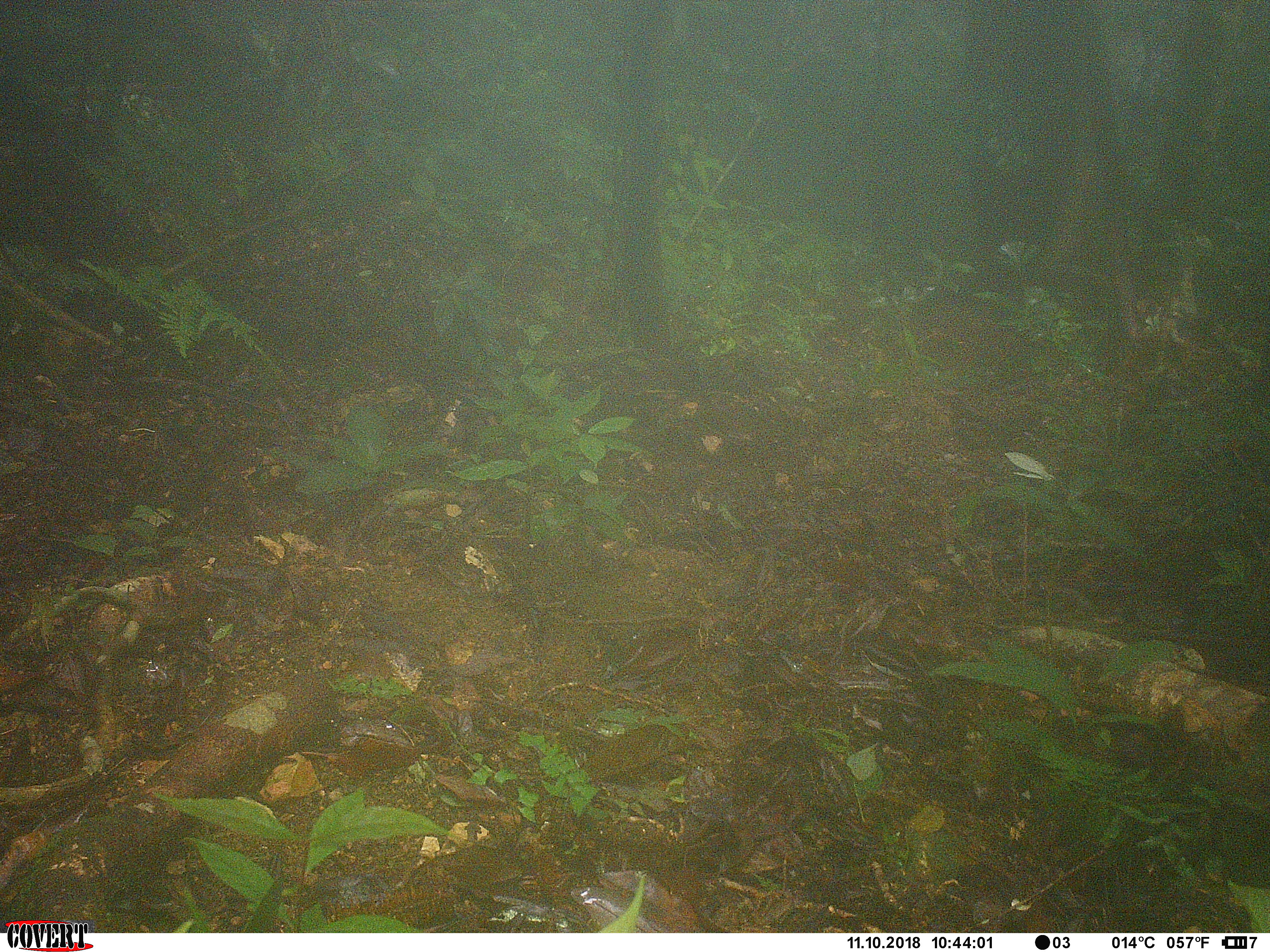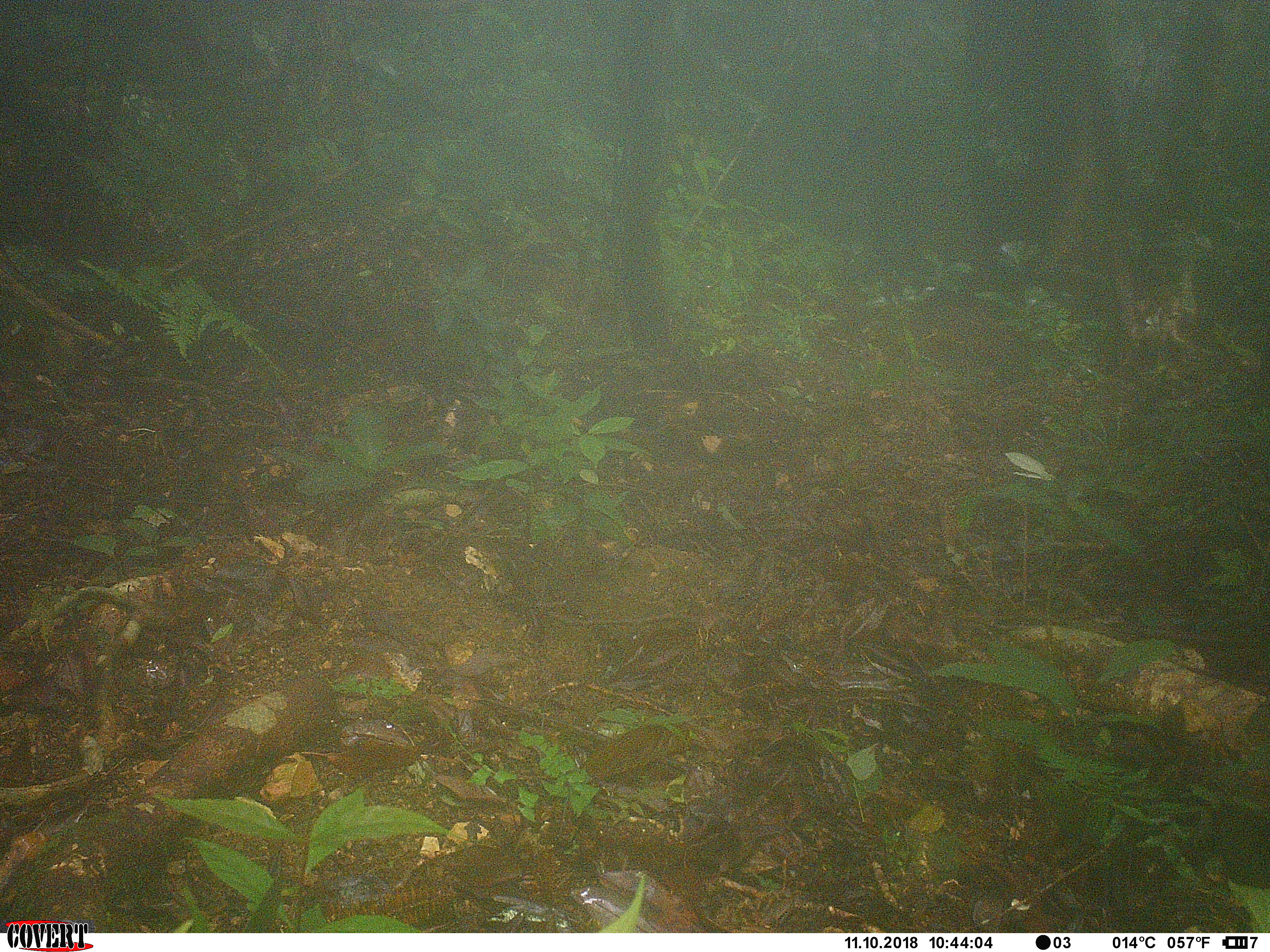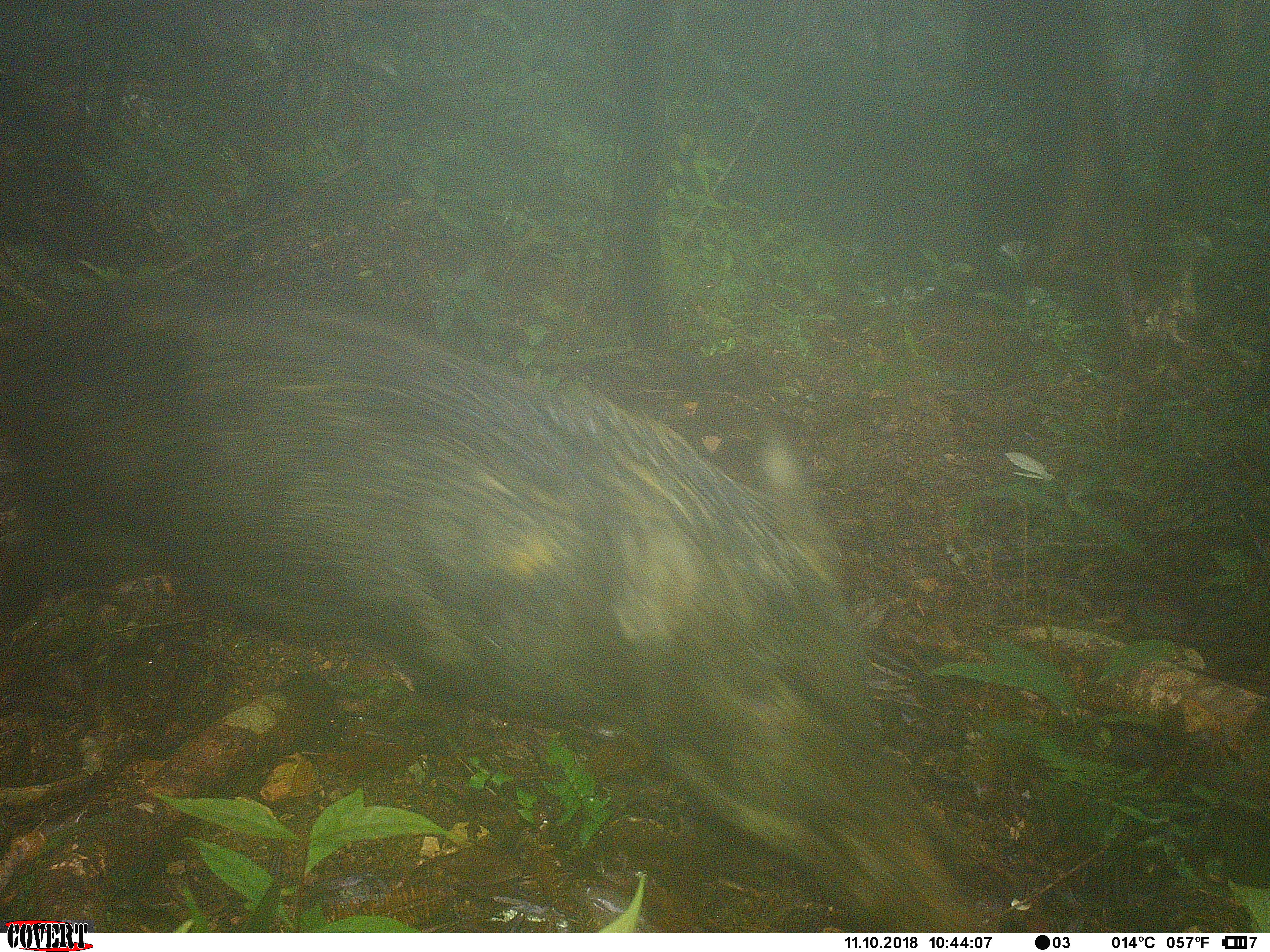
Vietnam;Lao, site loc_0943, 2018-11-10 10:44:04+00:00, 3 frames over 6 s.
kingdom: Animalia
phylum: Chordata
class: Mammalia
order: Artiodactyla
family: Suidae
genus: Sus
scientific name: Sus scrofa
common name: eurasian wild pig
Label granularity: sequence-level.